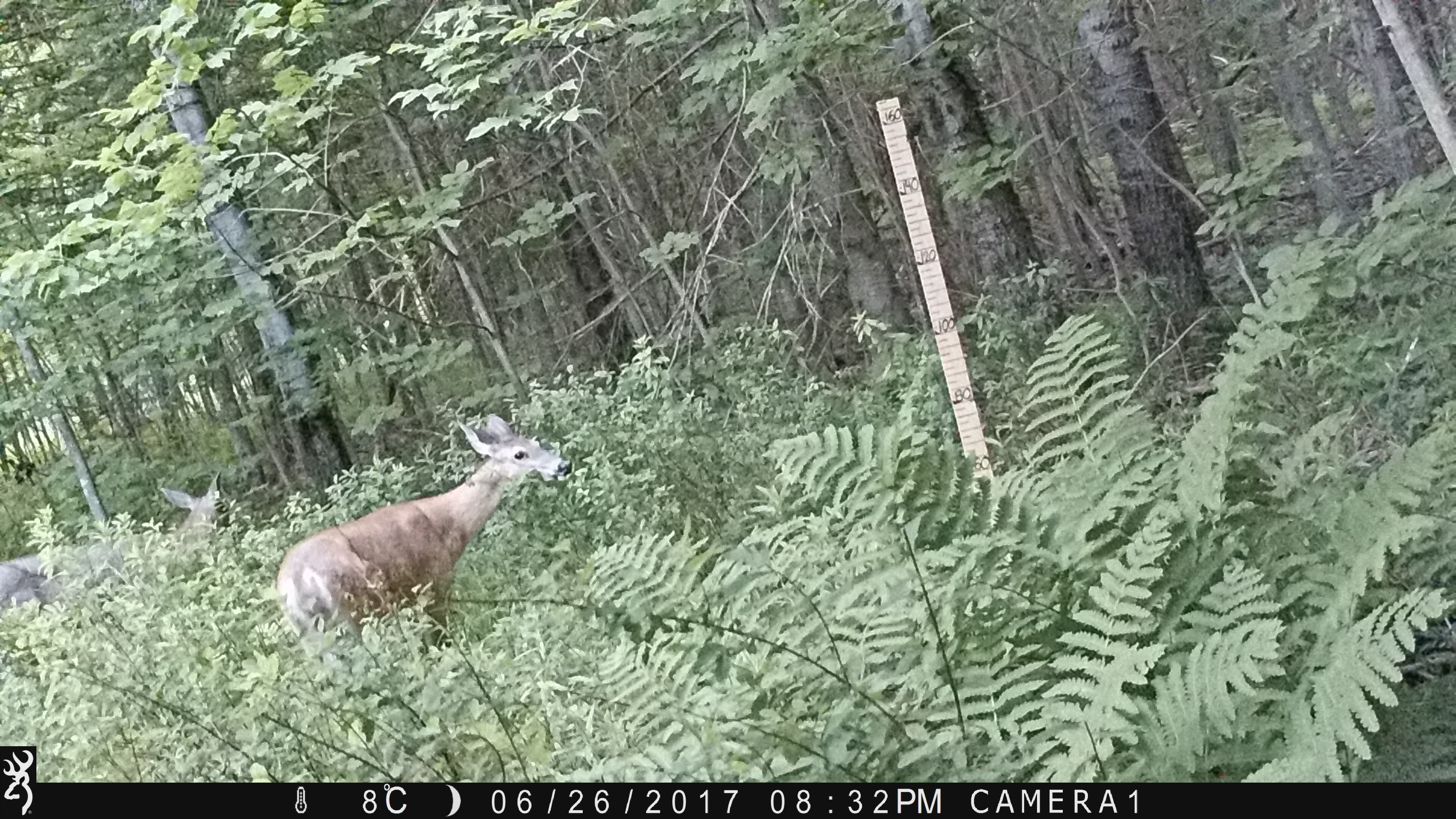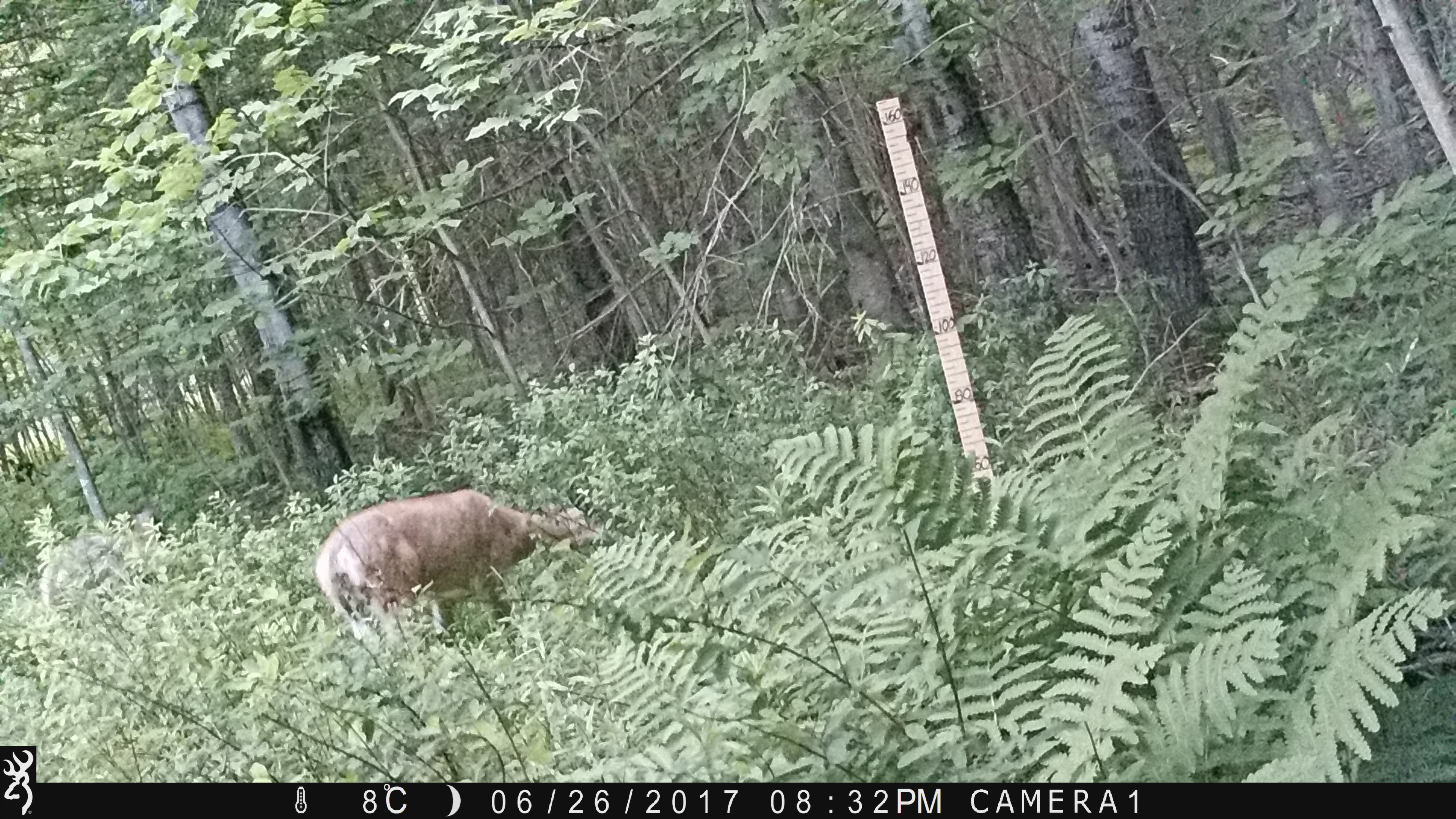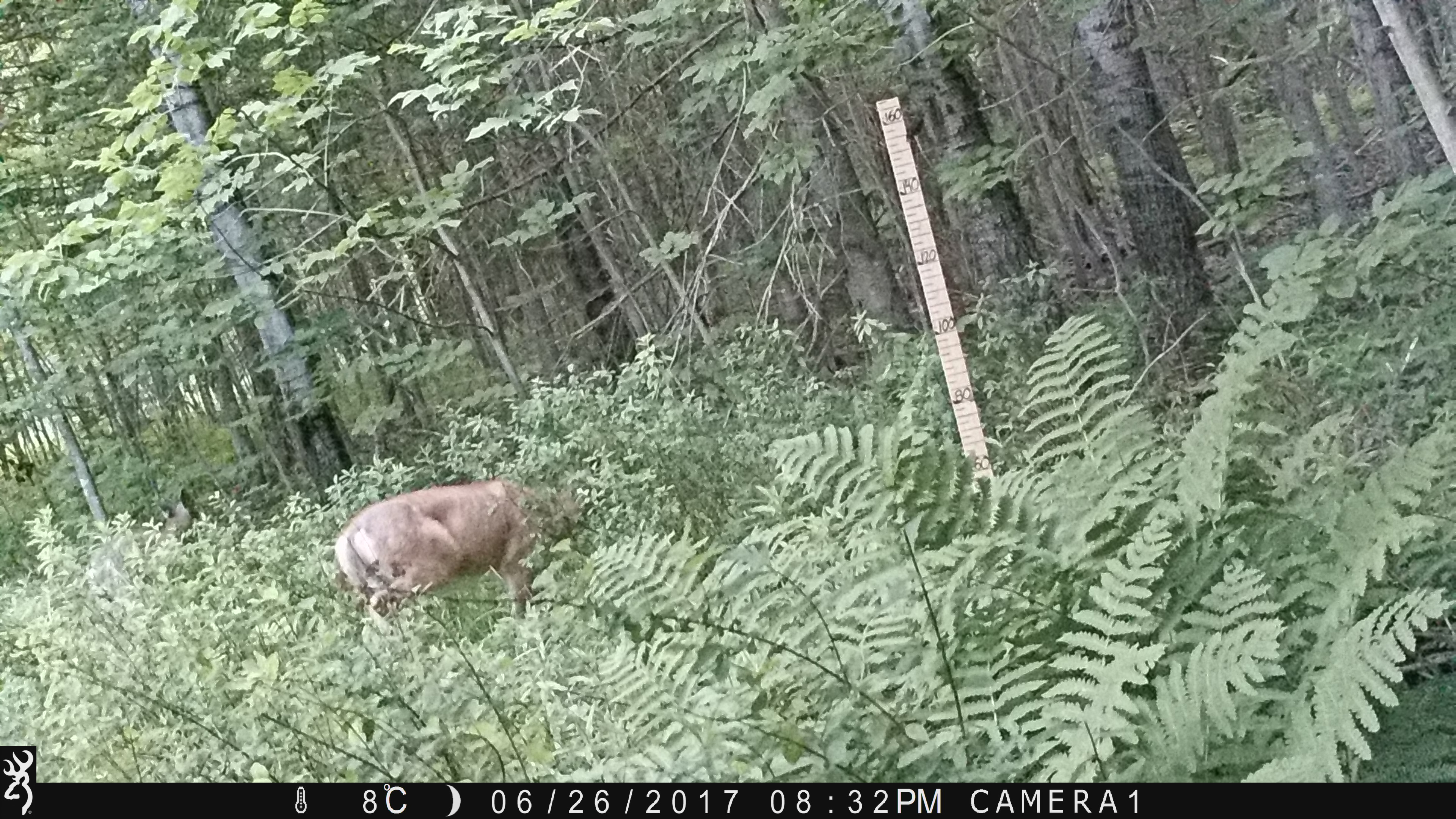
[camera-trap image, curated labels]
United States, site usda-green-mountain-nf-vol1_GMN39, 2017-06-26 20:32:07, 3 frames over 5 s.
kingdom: Animalia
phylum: Chordata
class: Mammalia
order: Artiodactyla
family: Cervidae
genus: Odocoileus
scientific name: Odocoileus virginianus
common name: white-tailed deer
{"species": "white-tailed deer (Odocoileus virginianus)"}